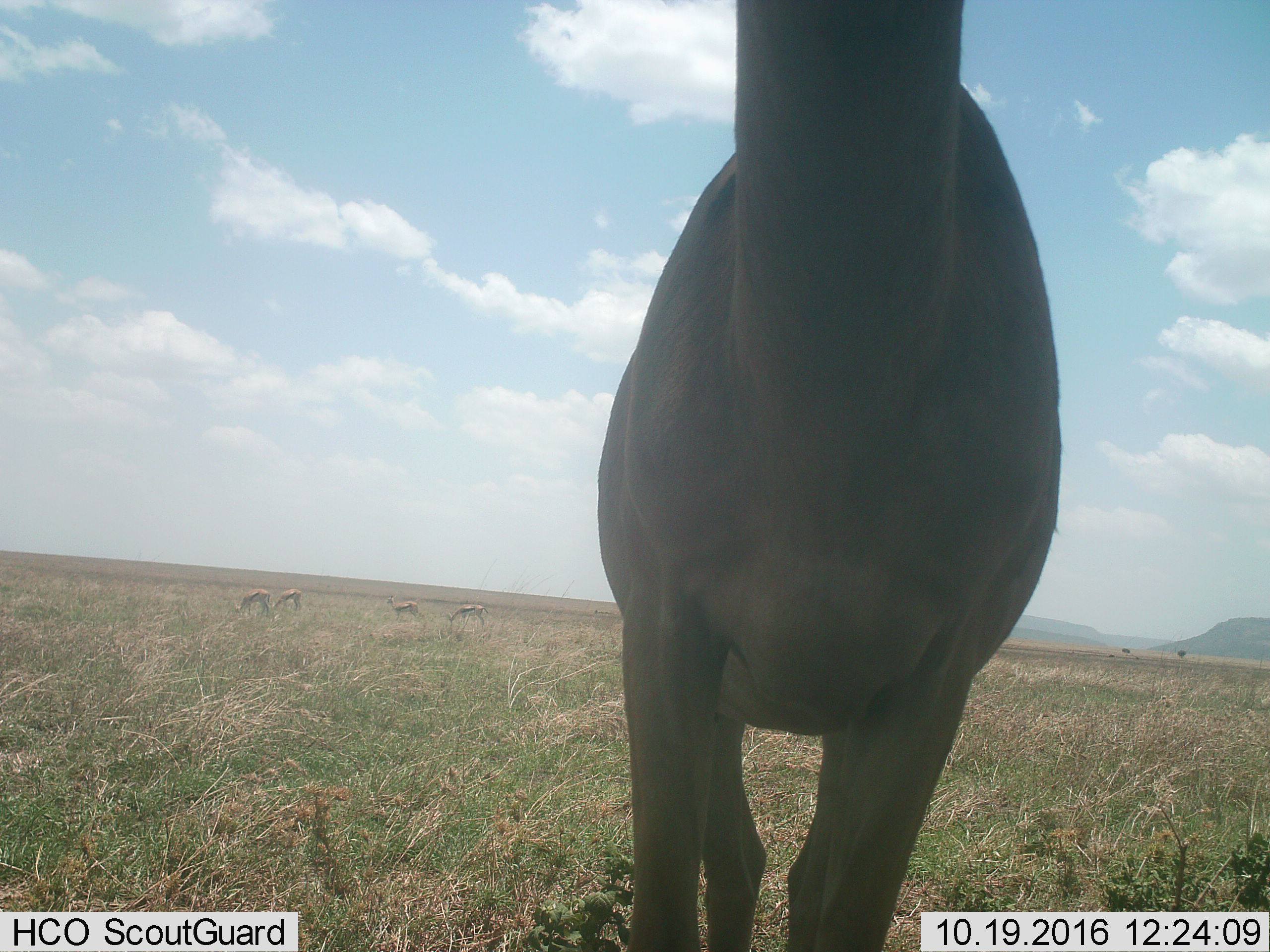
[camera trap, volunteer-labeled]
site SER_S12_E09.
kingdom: Animalia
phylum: Chordata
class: Mammalia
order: Artiodactyla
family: Bovidae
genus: Eudorcas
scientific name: Eudorcas thomsonii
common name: thomson's gazelle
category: gazellethomsons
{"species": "gazellethomsons (thomson's gazelle) (Eudorcas thomsonii)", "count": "5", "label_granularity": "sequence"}